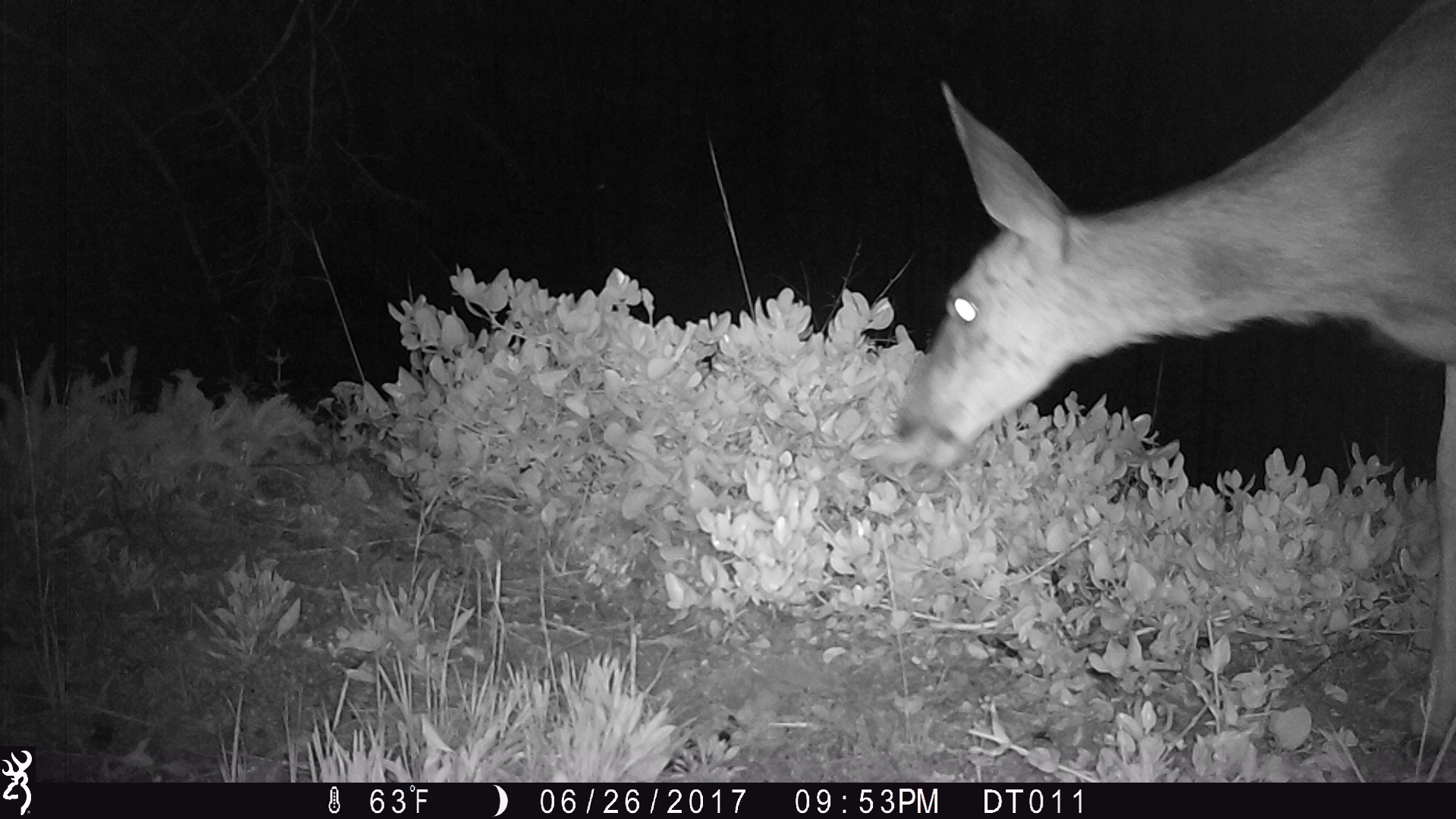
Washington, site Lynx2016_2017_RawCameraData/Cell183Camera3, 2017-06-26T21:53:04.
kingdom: Animalia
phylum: Chordata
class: Mammalia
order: Artiodactyla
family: Cervidae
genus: Odocoileus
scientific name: Odocoileus hemionus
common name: mule deer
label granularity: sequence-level